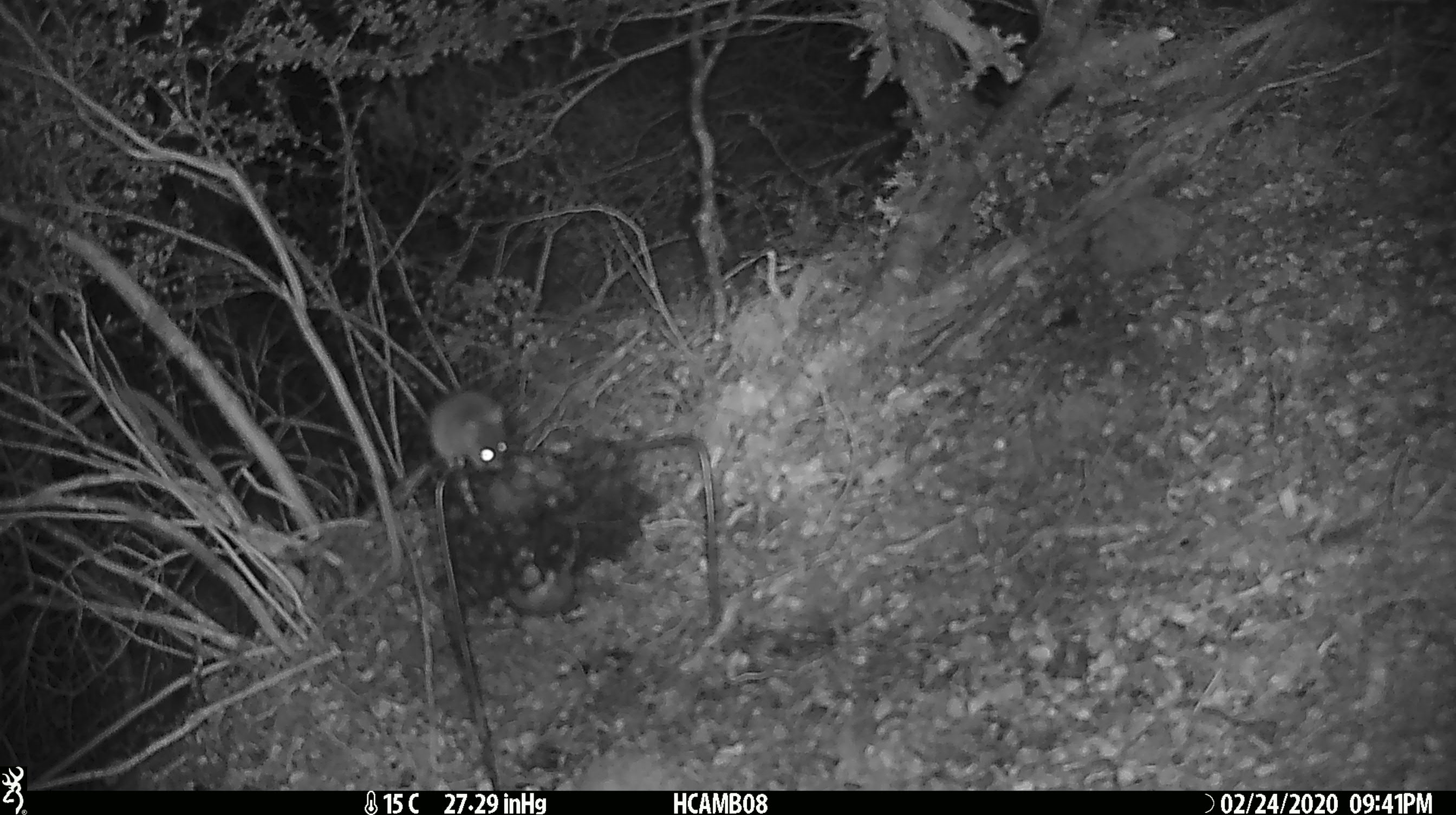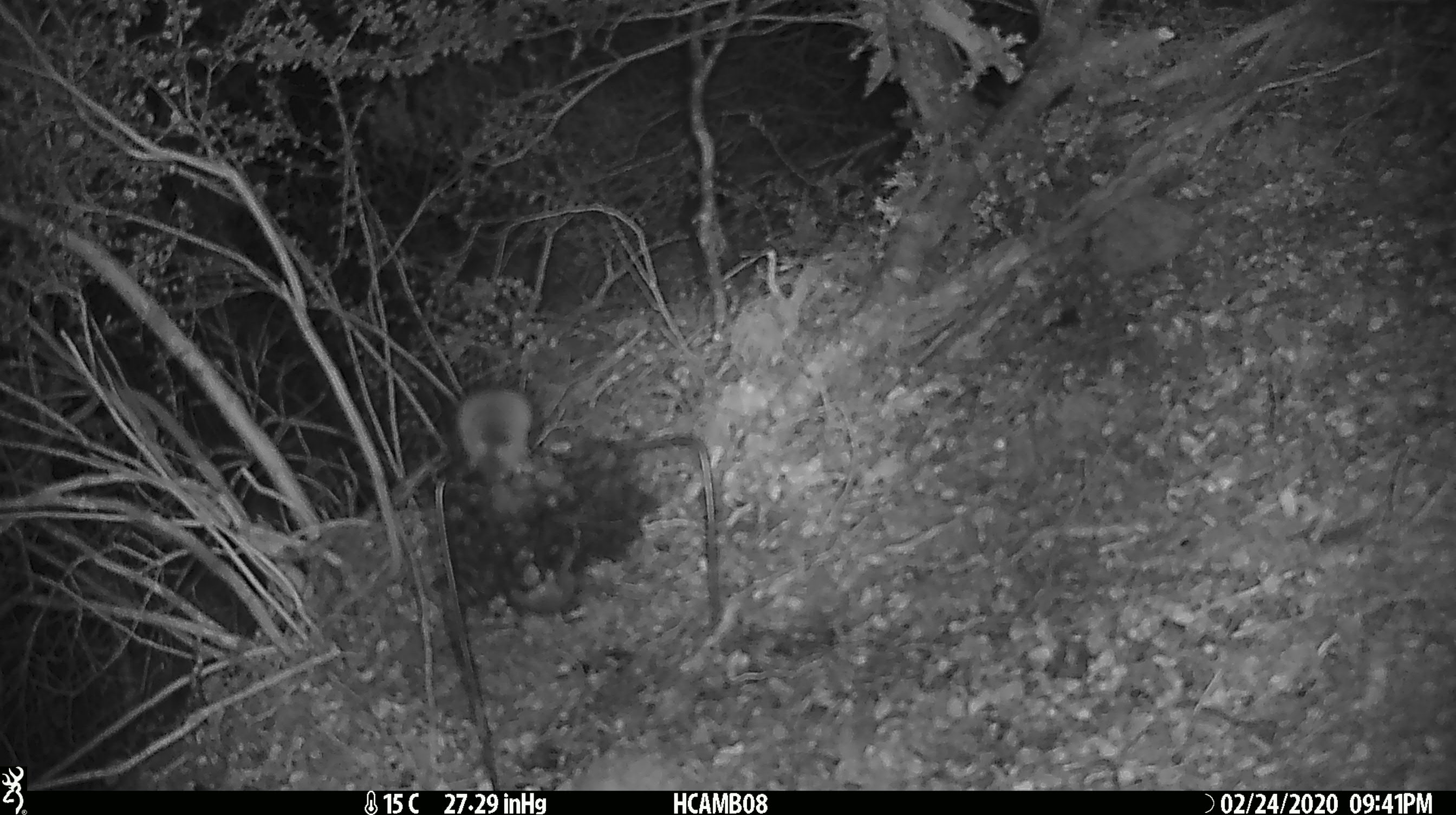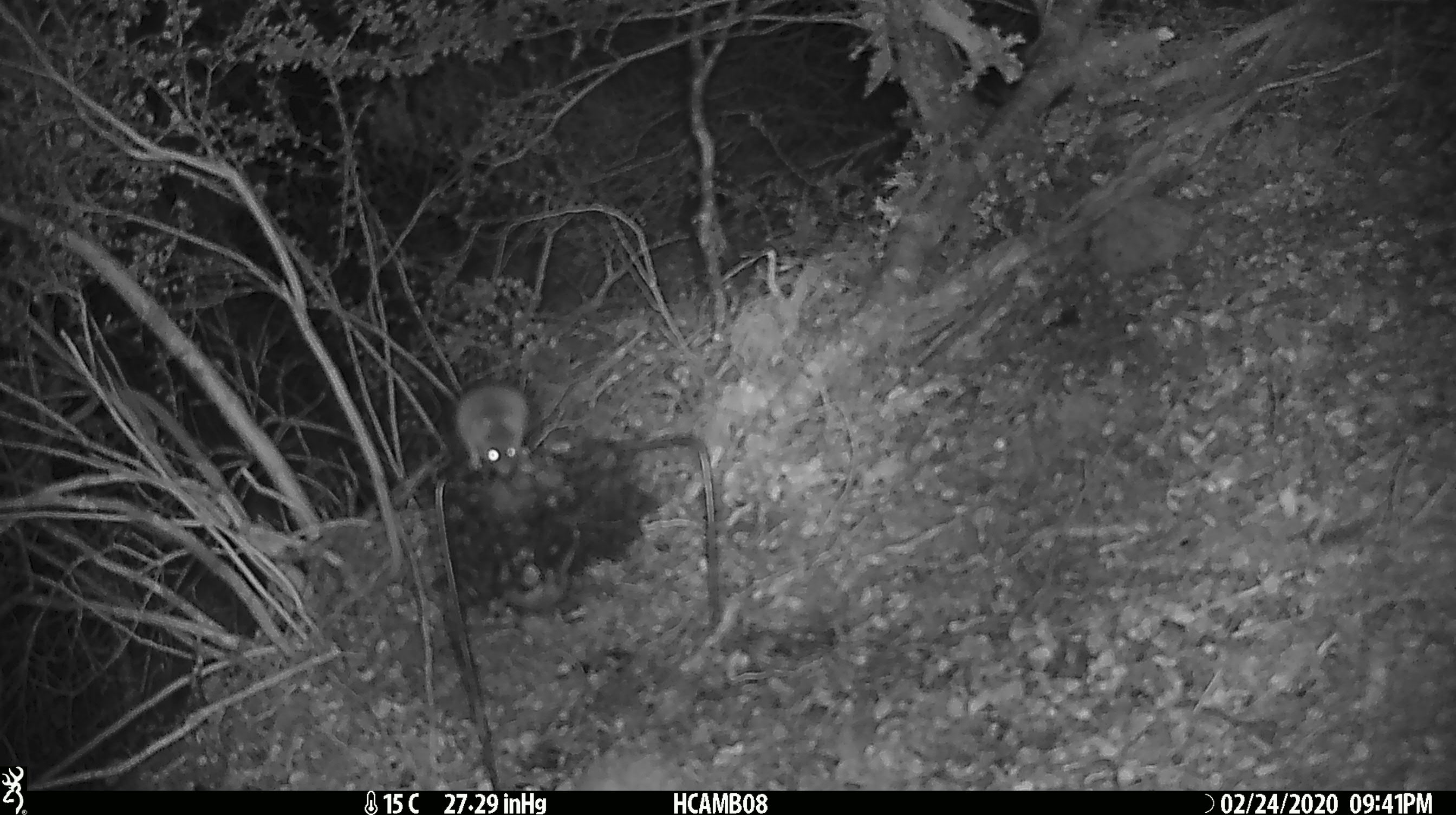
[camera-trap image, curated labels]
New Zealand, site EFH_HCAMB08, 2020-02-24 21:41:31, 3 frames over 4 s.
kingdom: Animalia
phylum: Chordata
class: Mammalia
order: Rodentia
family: Muridae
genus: Mus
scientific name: Mus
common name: mouse